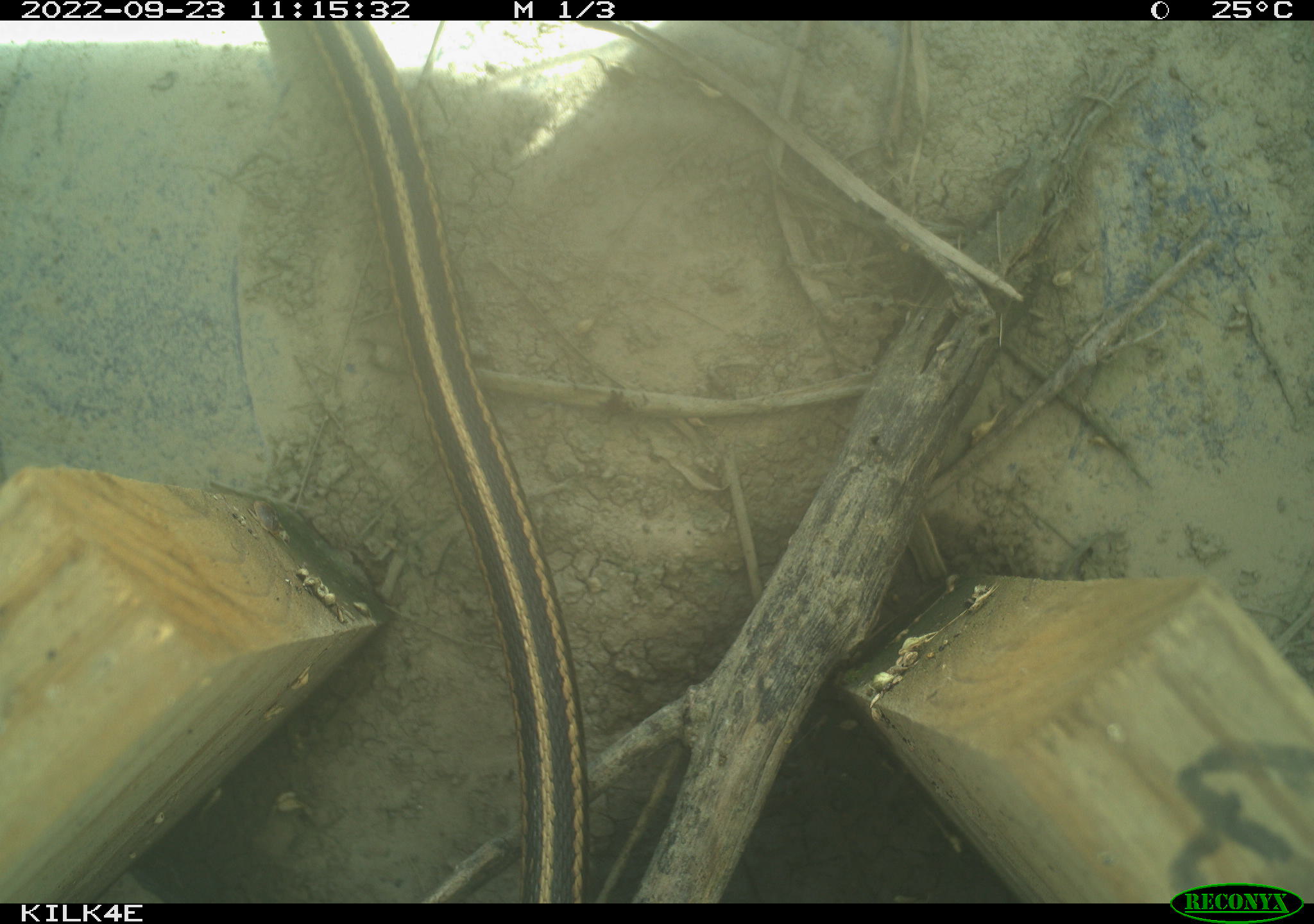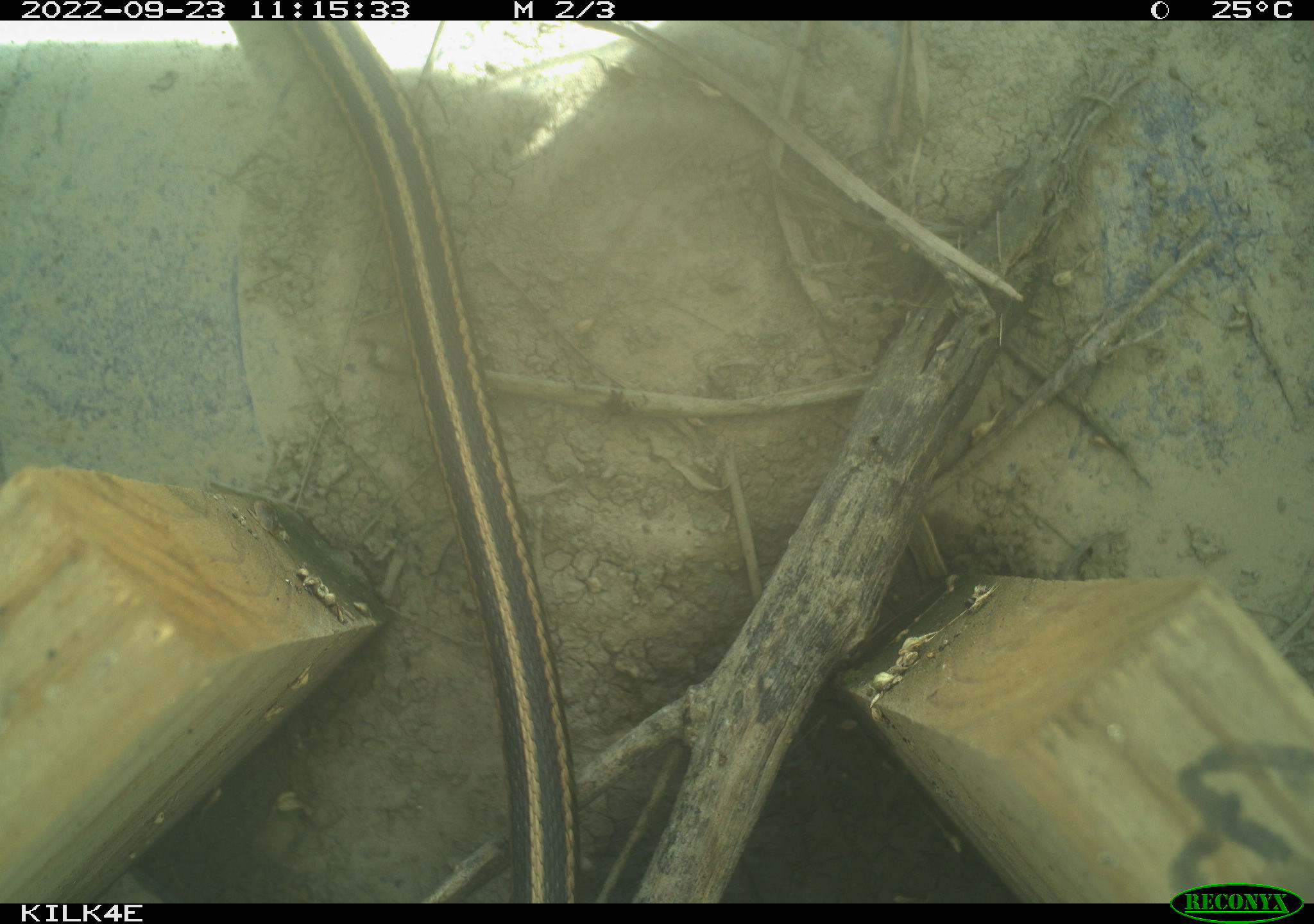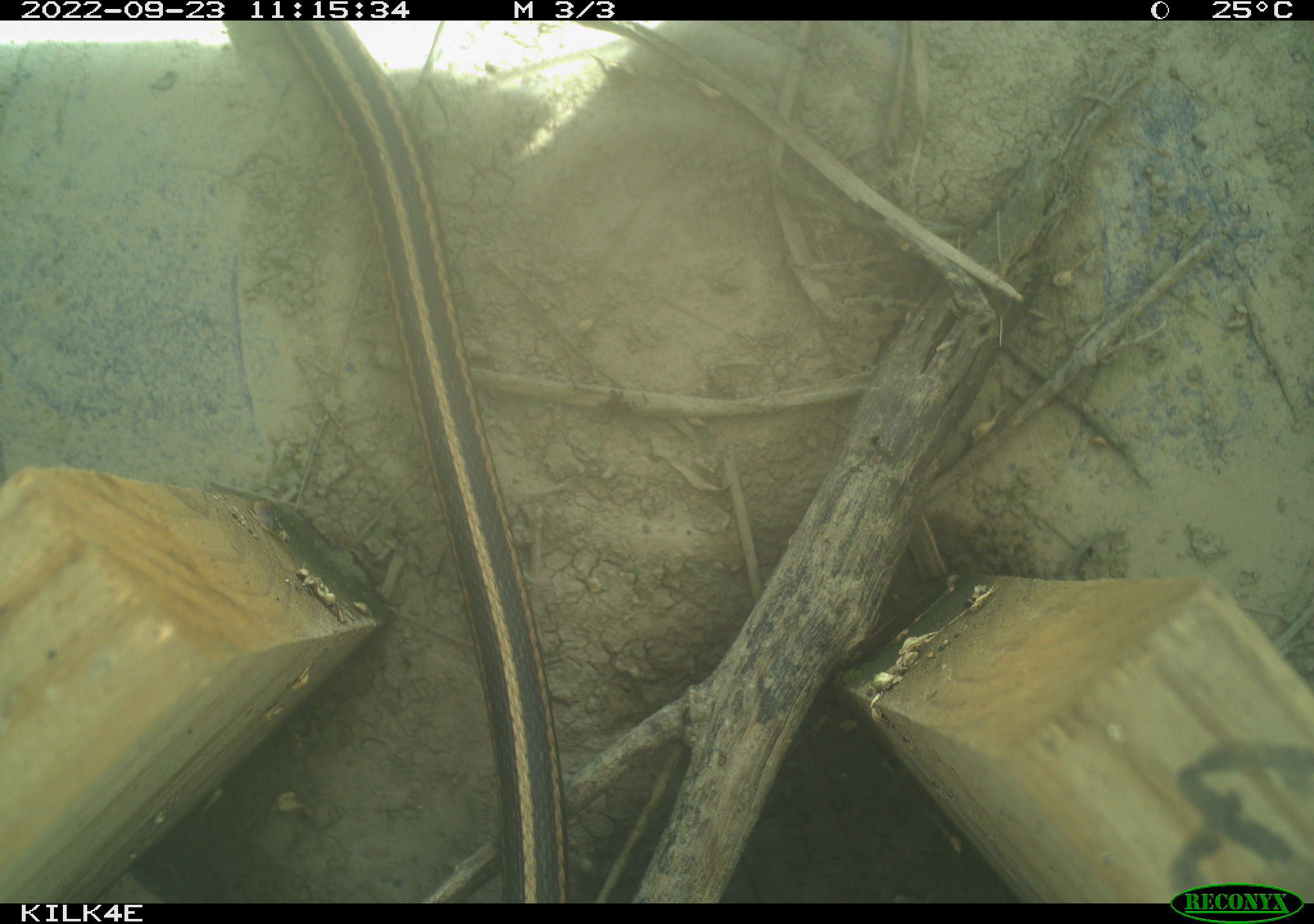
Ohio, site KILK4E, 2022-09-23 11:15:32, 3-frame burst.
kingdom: Animalia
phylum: Chordata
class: Reptilia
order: Squamata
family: Colubridae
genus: Thamnophis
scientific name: Thamnophis sirtalis sirtalis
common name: eastern gartersnake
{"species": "eastern gartersnake (Thamnophis sirtalis sirtalis)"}